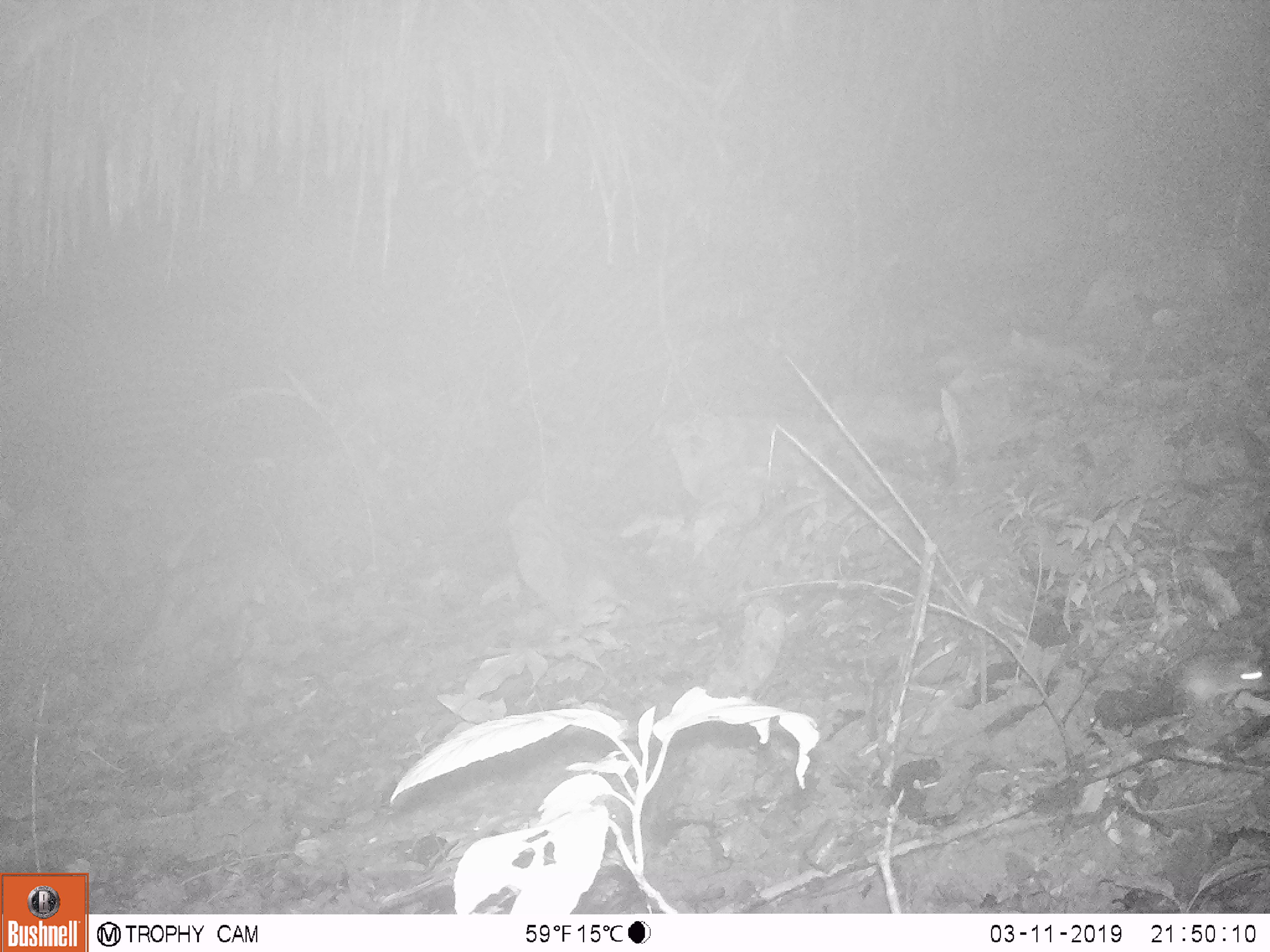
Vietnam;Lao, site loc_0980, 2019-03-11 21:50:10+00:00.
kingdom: Animalia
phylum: Chordata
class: Mammalia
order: Rodentia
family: Muridae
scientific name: Muridae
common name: old-world mice and rats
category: unidentified murid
Unidentified murid (old-world mice and rats) (Muridae). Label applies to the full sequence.